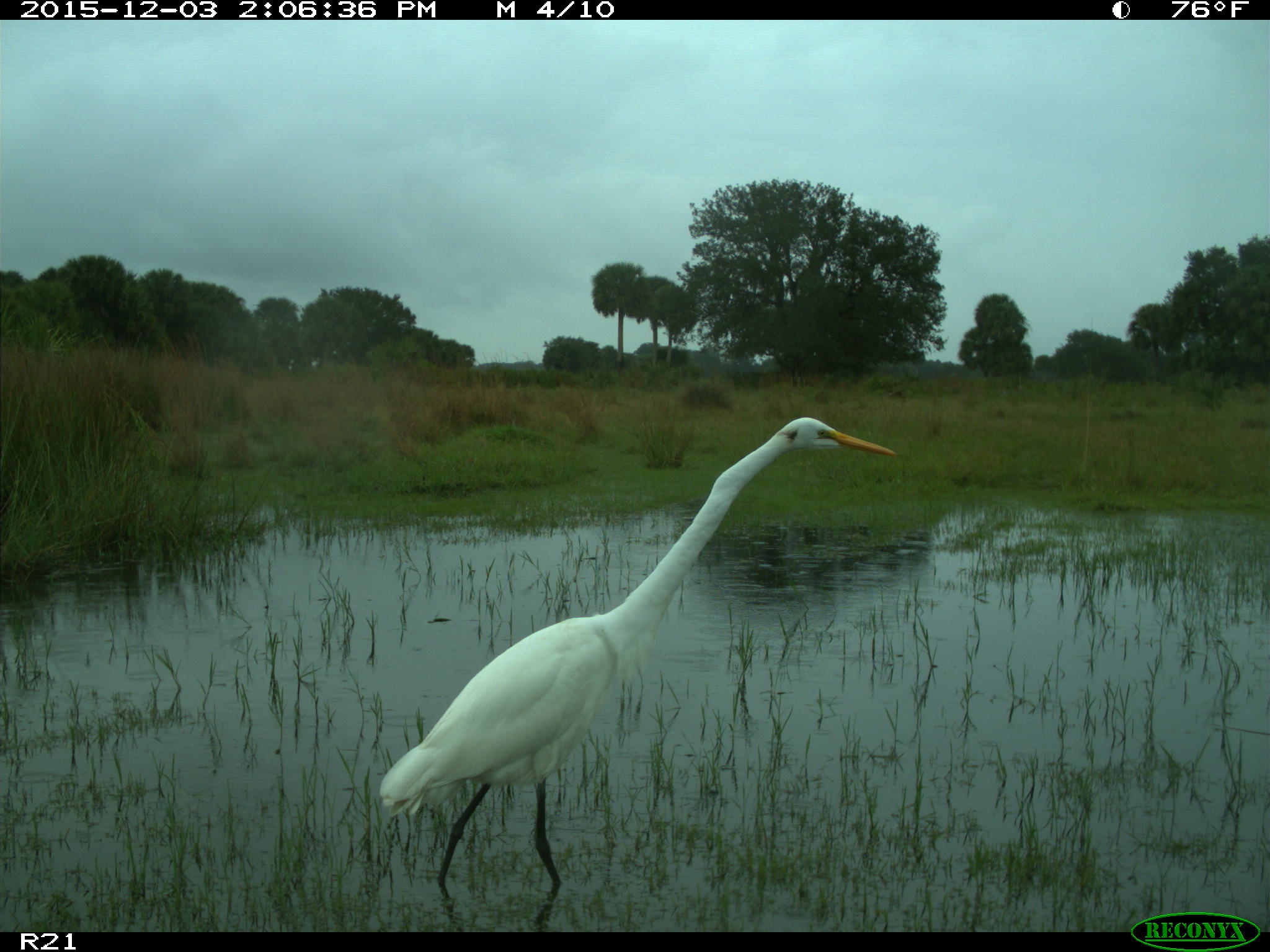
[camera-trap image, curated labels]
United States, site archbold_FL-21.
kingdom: Animalia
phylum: Chordata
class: Aves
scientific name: Aves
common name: birds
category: unidentified bird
Unidentified bird (birds) (Aves).